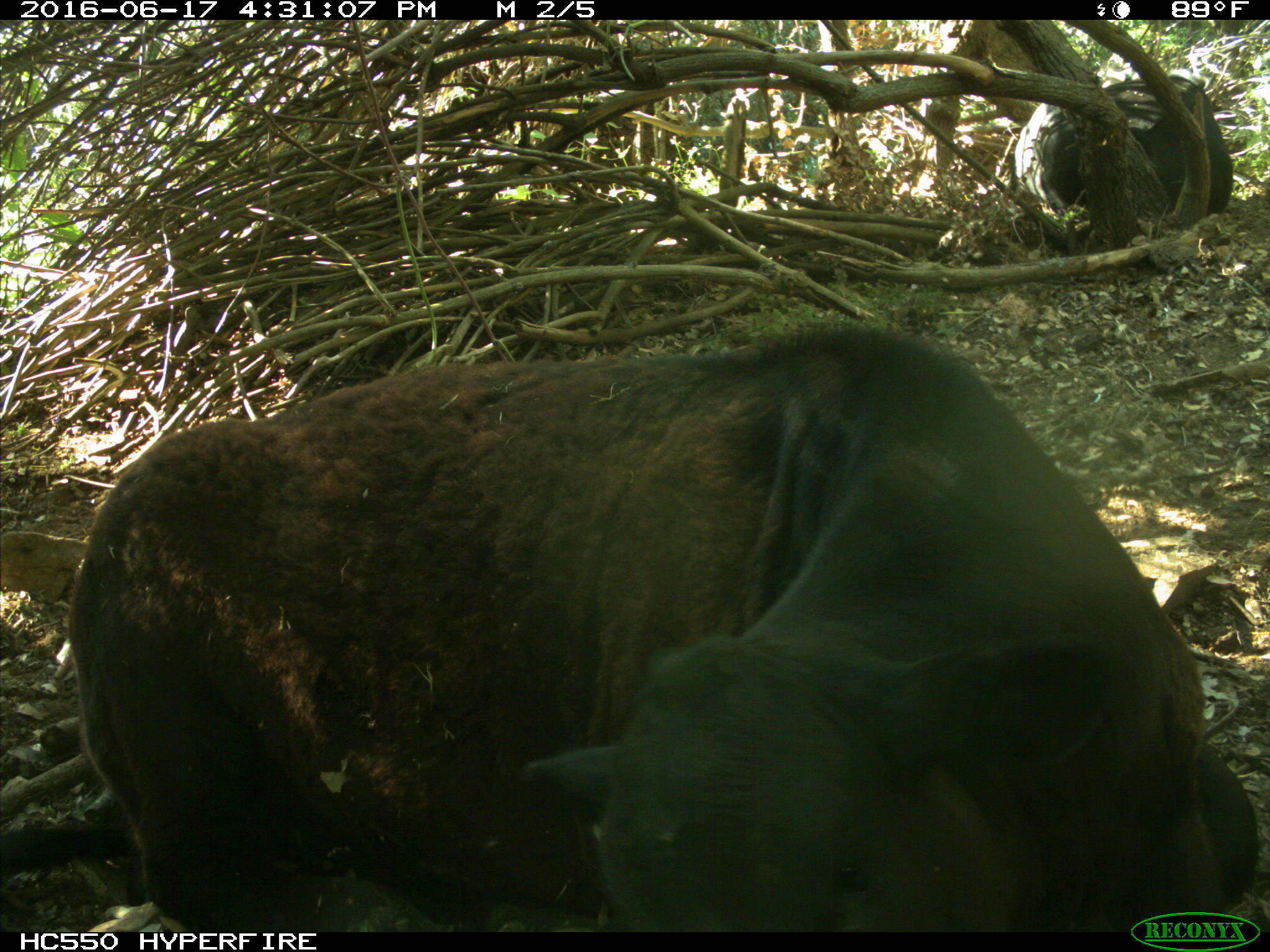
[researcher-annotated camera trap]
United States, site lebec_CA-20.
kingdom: Animalia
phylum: Chordata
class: Mammalia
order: Artiodactyla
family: Bovidae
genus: Bos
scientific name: Bos taurus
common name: domestic cow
Bos taurus (domestic cow).